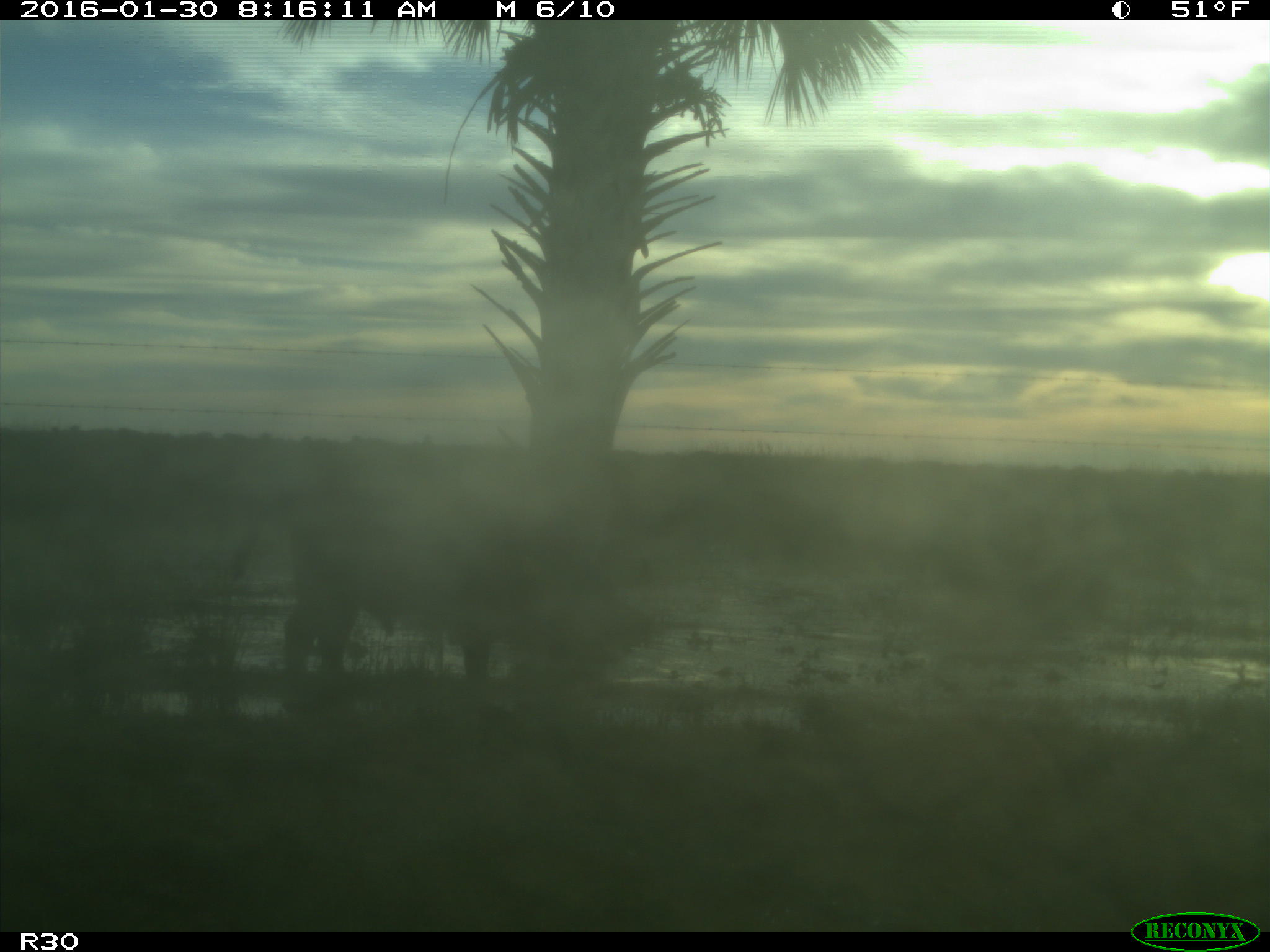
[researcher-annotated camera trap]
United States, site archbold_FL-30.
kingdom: Animalia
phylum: Chordata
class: Mammalia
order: Artiodactyla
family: Bovidae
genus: Bos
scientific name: Bos taurus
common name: domestic cow